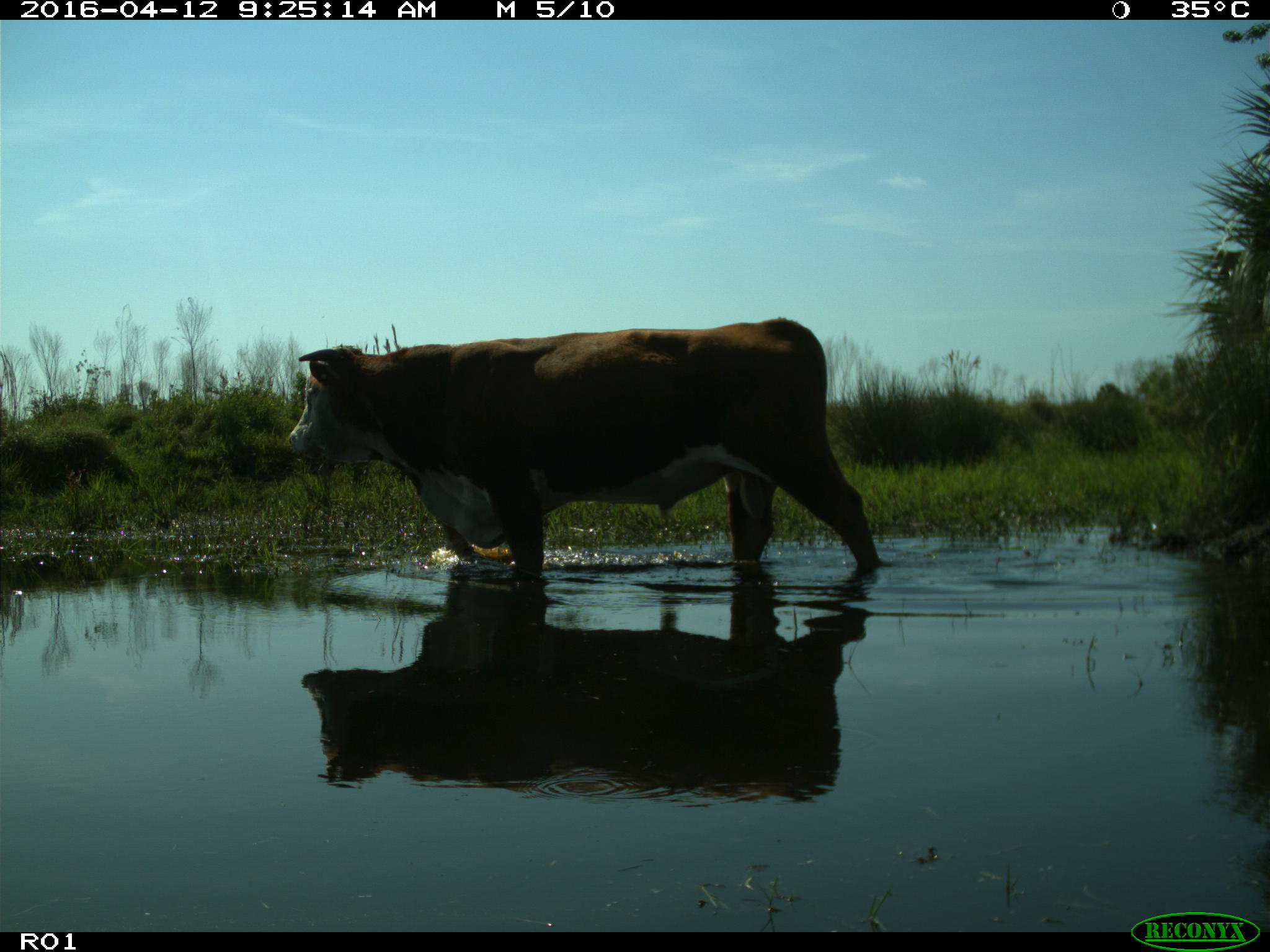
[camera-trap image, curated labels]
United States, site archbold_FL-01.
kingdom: Animalia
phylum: Chordata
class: Mammalia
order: Artiodactyla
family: Bovidae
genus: Bos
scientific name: Bos taurus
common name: domestic cow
Bos taurus (domestic cow).